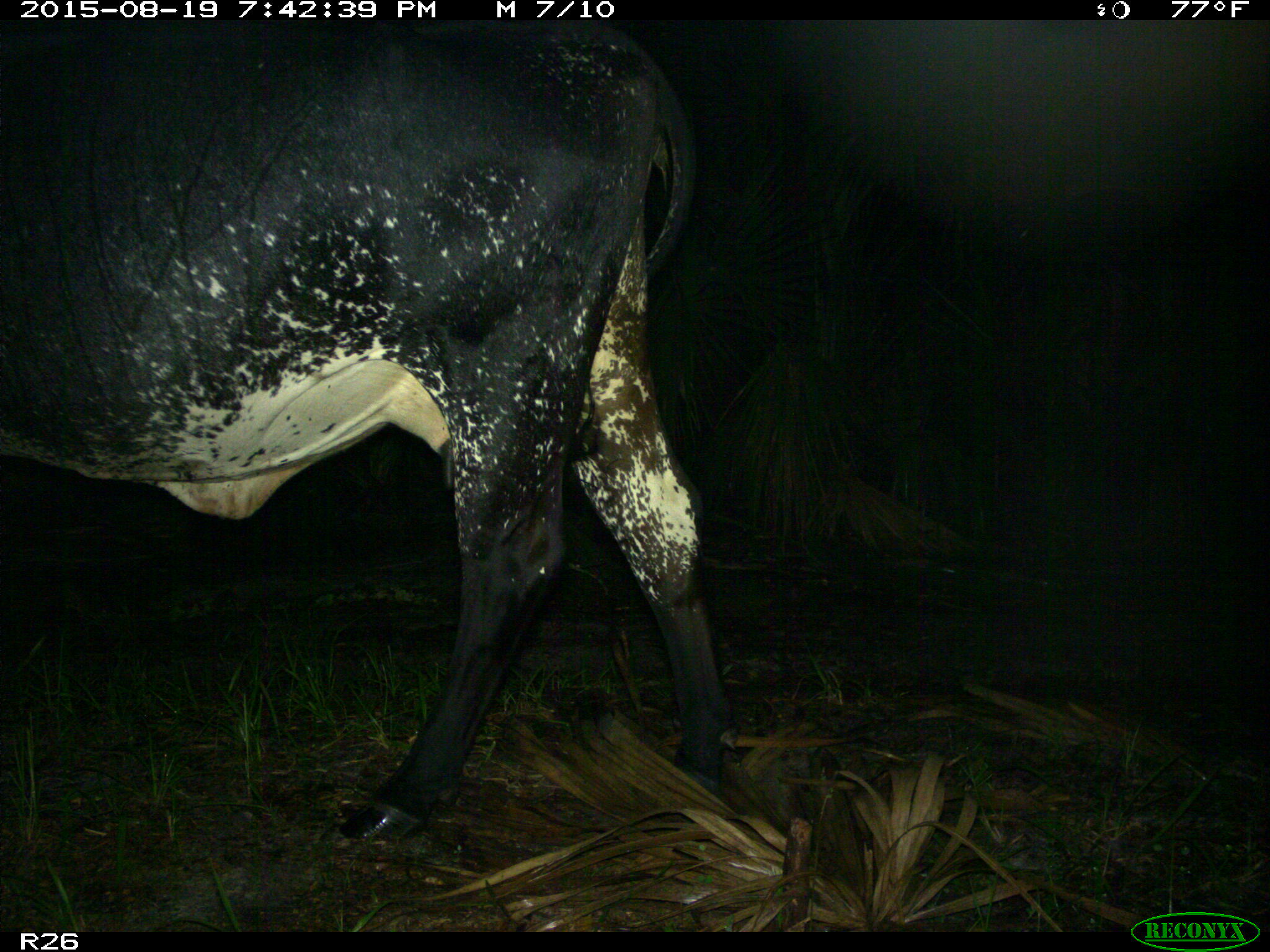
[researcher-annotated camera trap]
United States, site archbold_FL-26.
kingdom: Animalia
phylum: Chordata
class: Mammalia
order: Artiodactyla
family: Bovidae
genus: Bos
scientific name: Bos taurus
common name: domestic cow